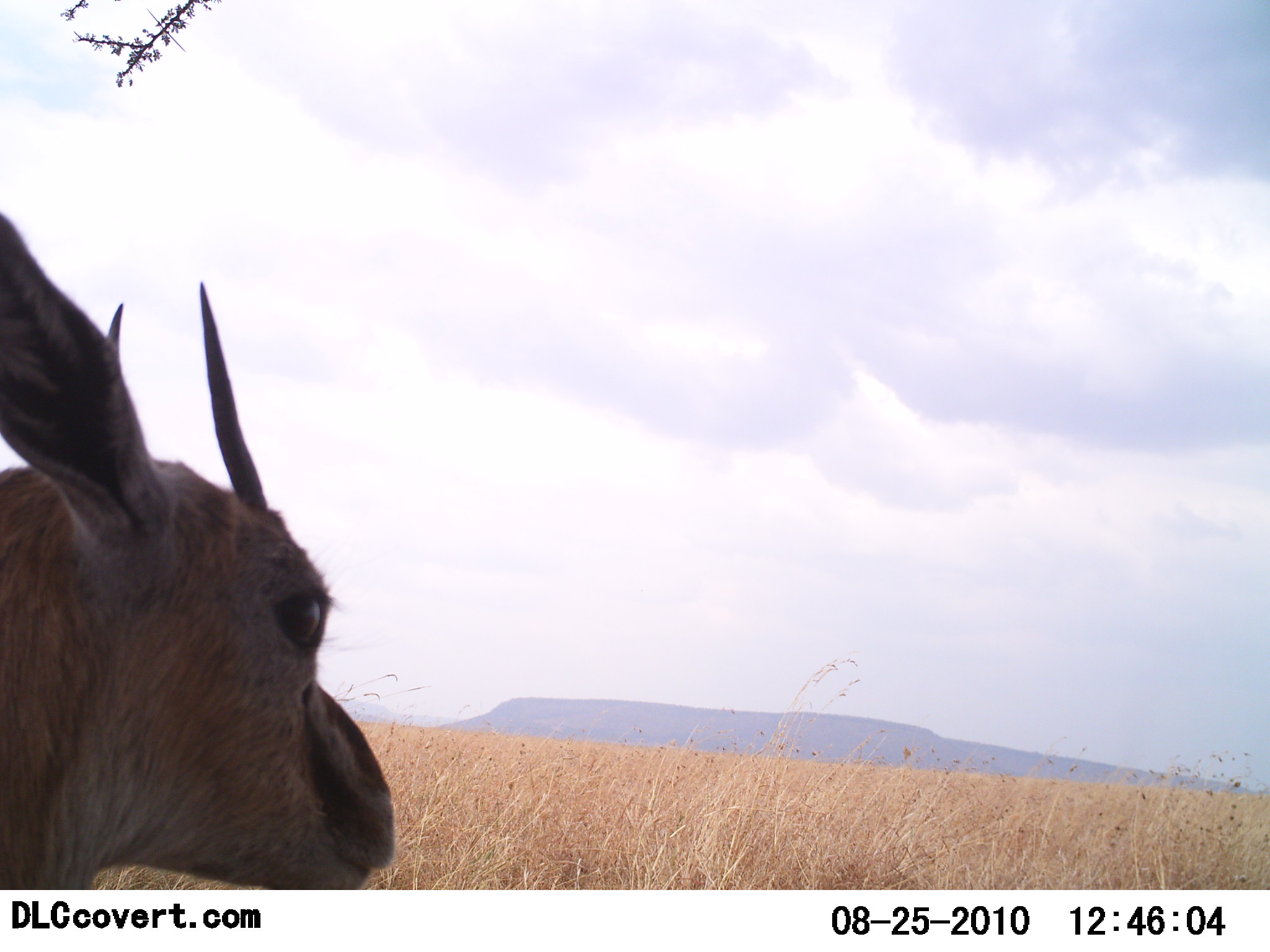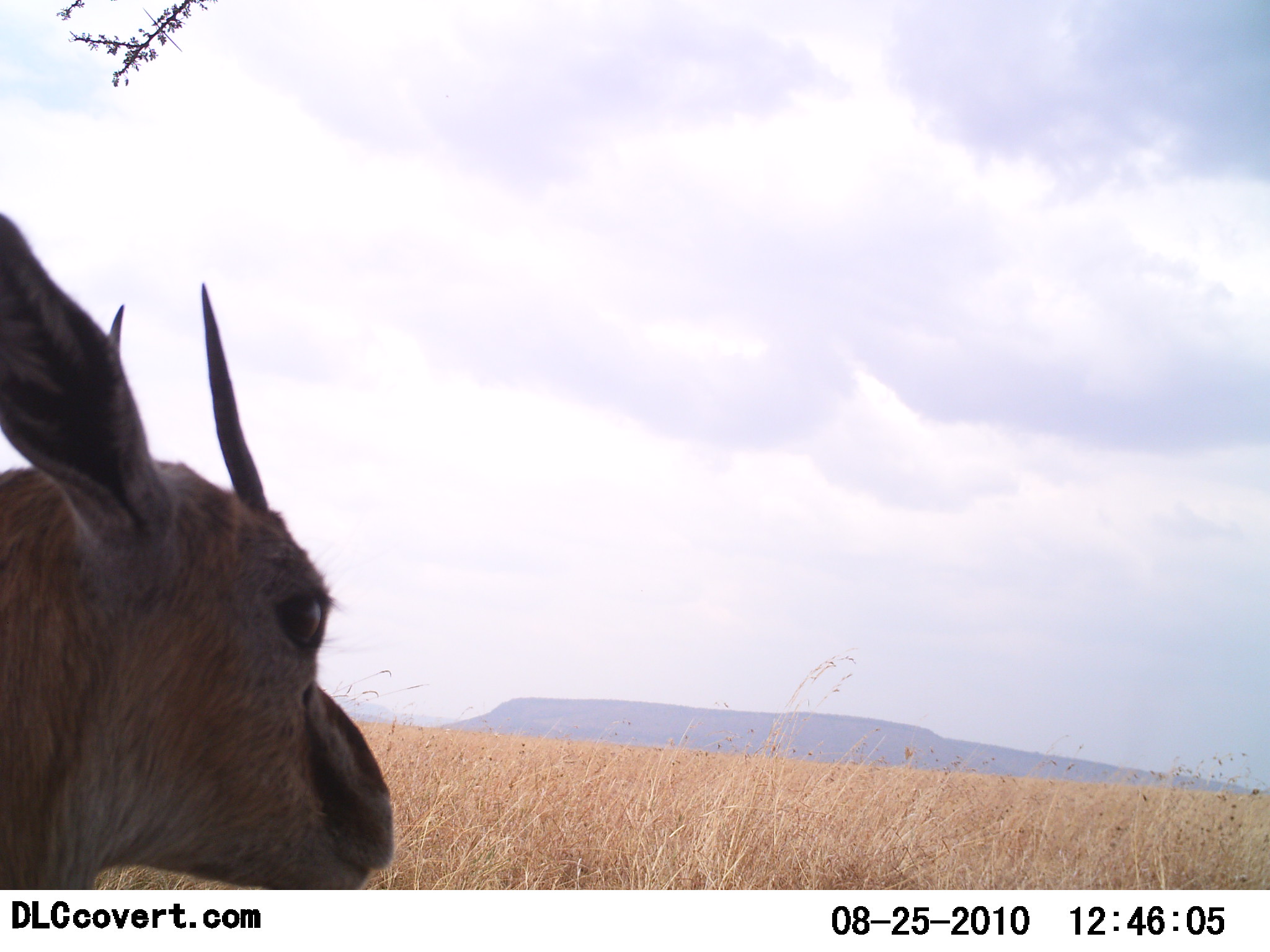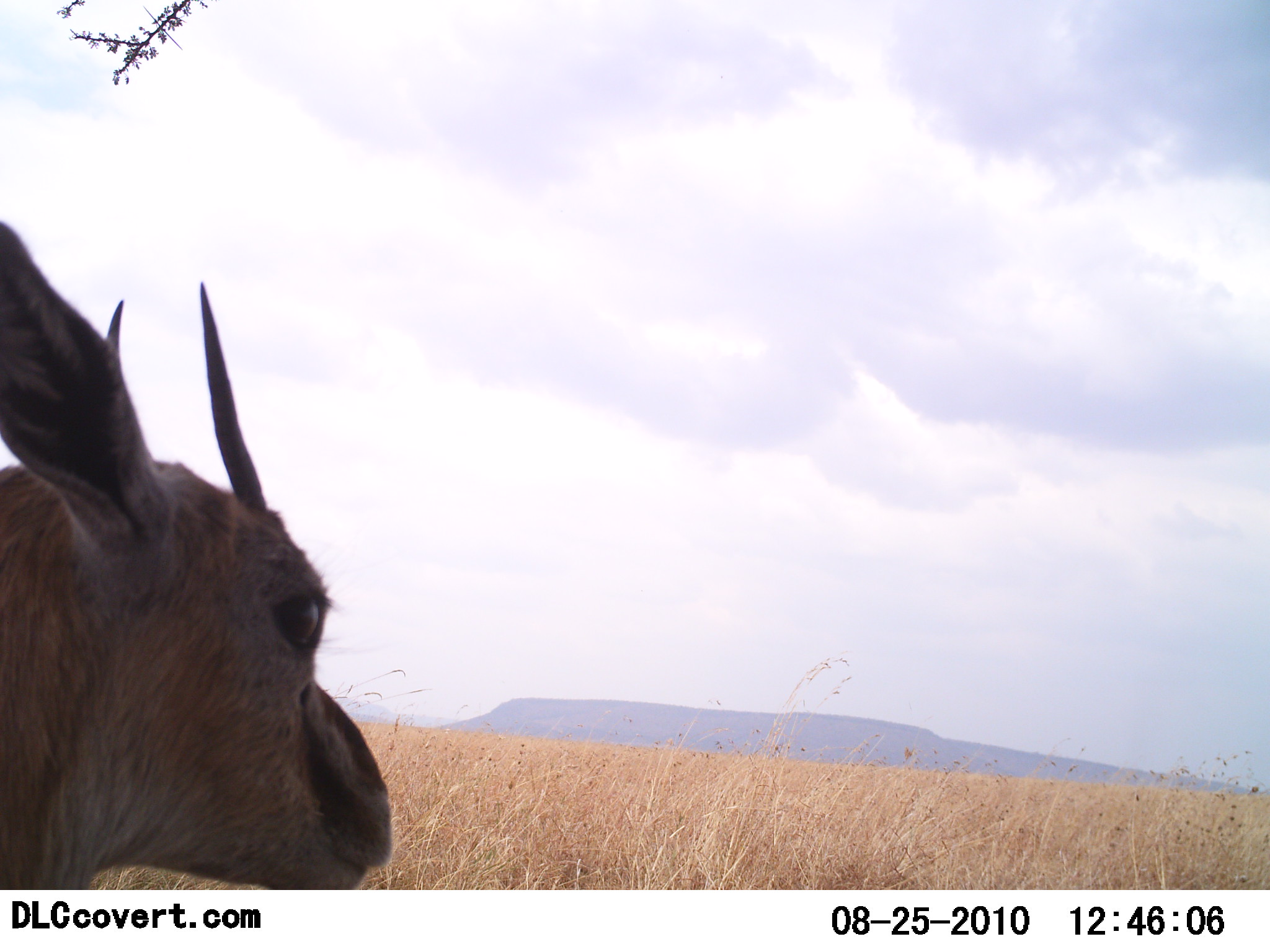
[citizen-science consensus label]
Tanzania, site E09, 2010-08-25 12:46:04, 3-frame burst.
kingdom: Animalia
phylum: Chordata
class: Mammalia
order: Artiodactyla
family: Bovidae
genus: Eudorcas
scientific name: Eudorcas thomsonii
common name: thomson's gazelle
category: gazellethomsons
Gazellethomsons (thomson's gazelle) (Eudorcas thomsonii), count 1. Behavior (volunteer vote fractions): standing 92%, resting 17%, moving 0%, interacting 0%. Young present (vote fraction): 0%. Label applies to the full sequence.